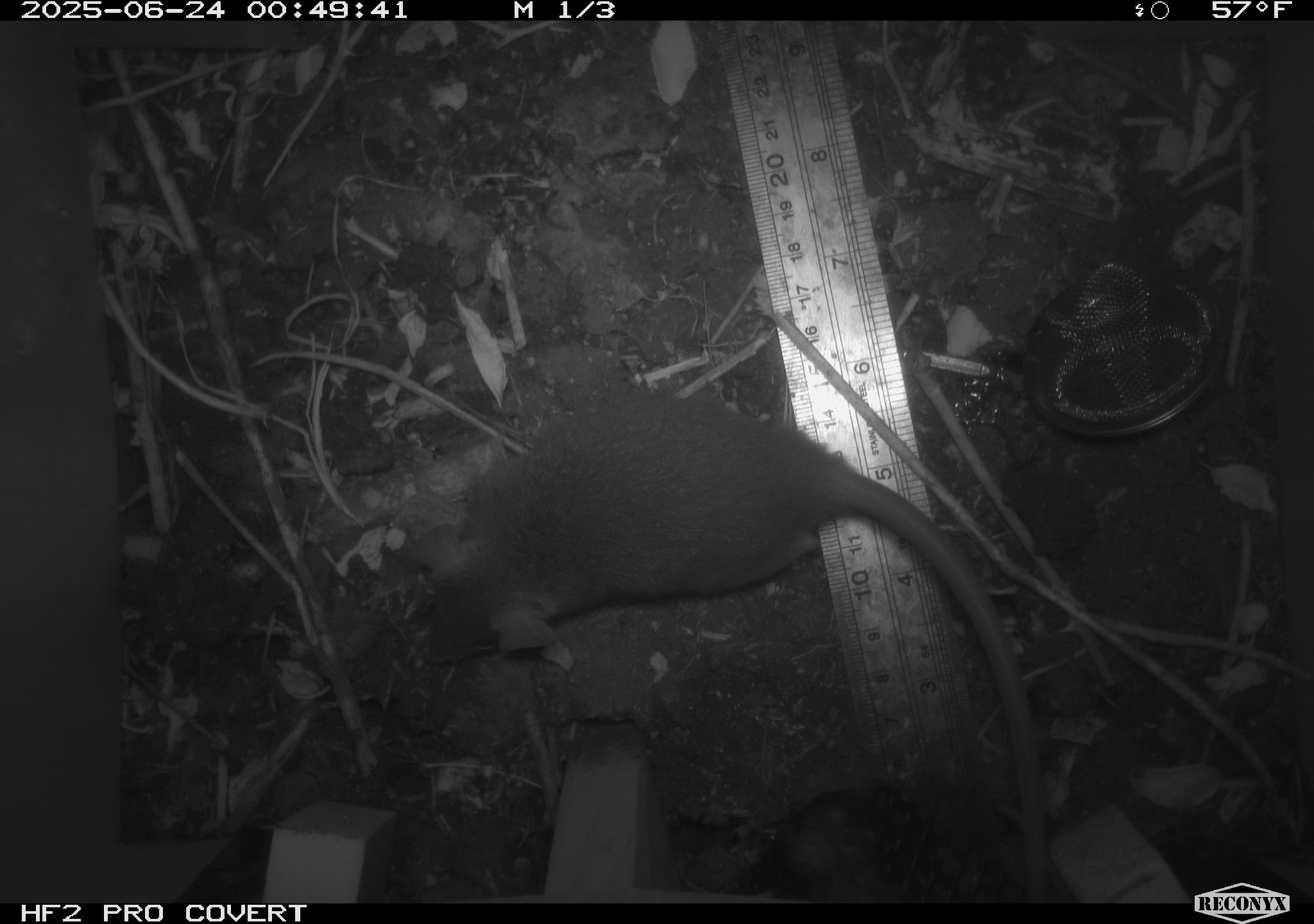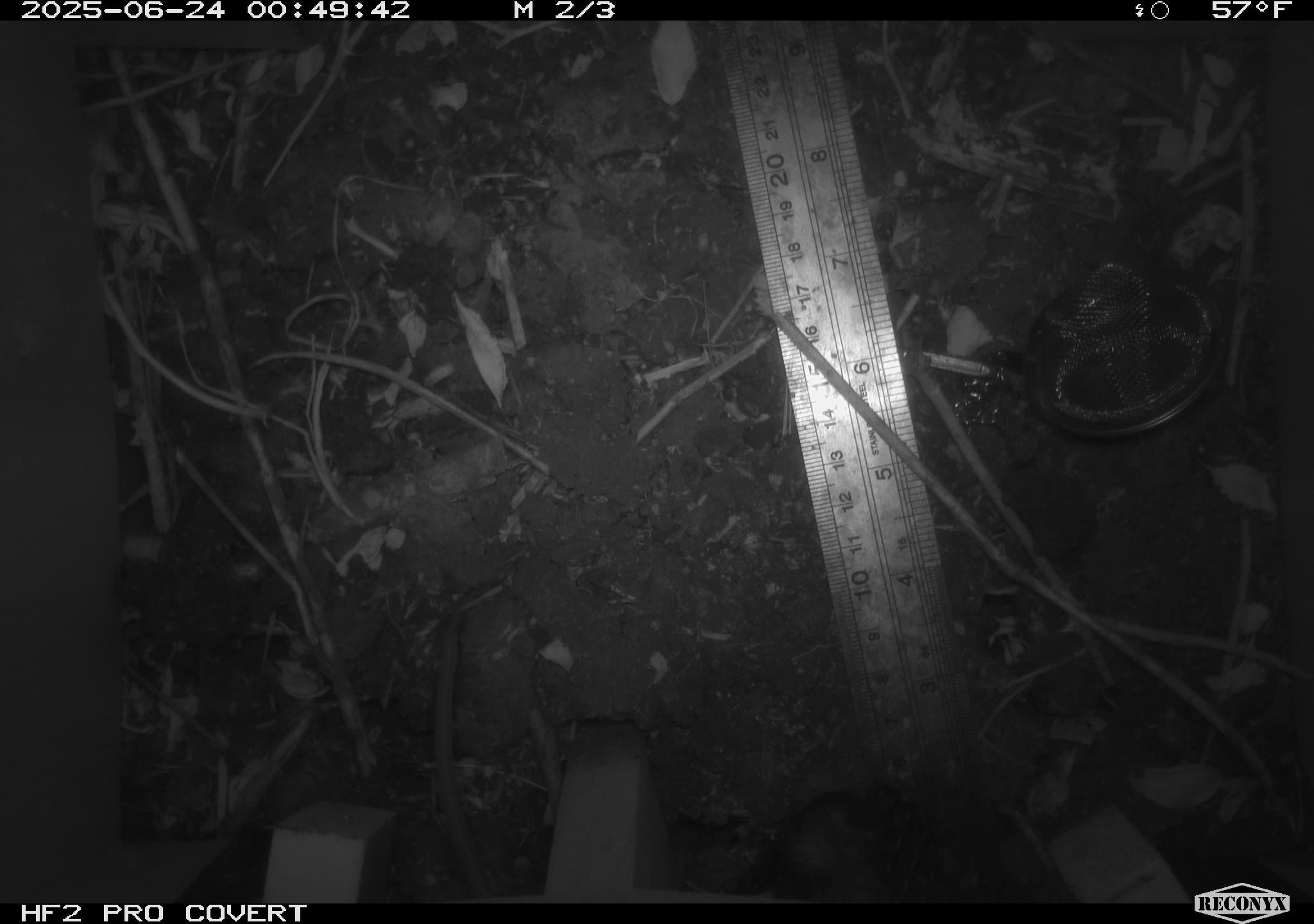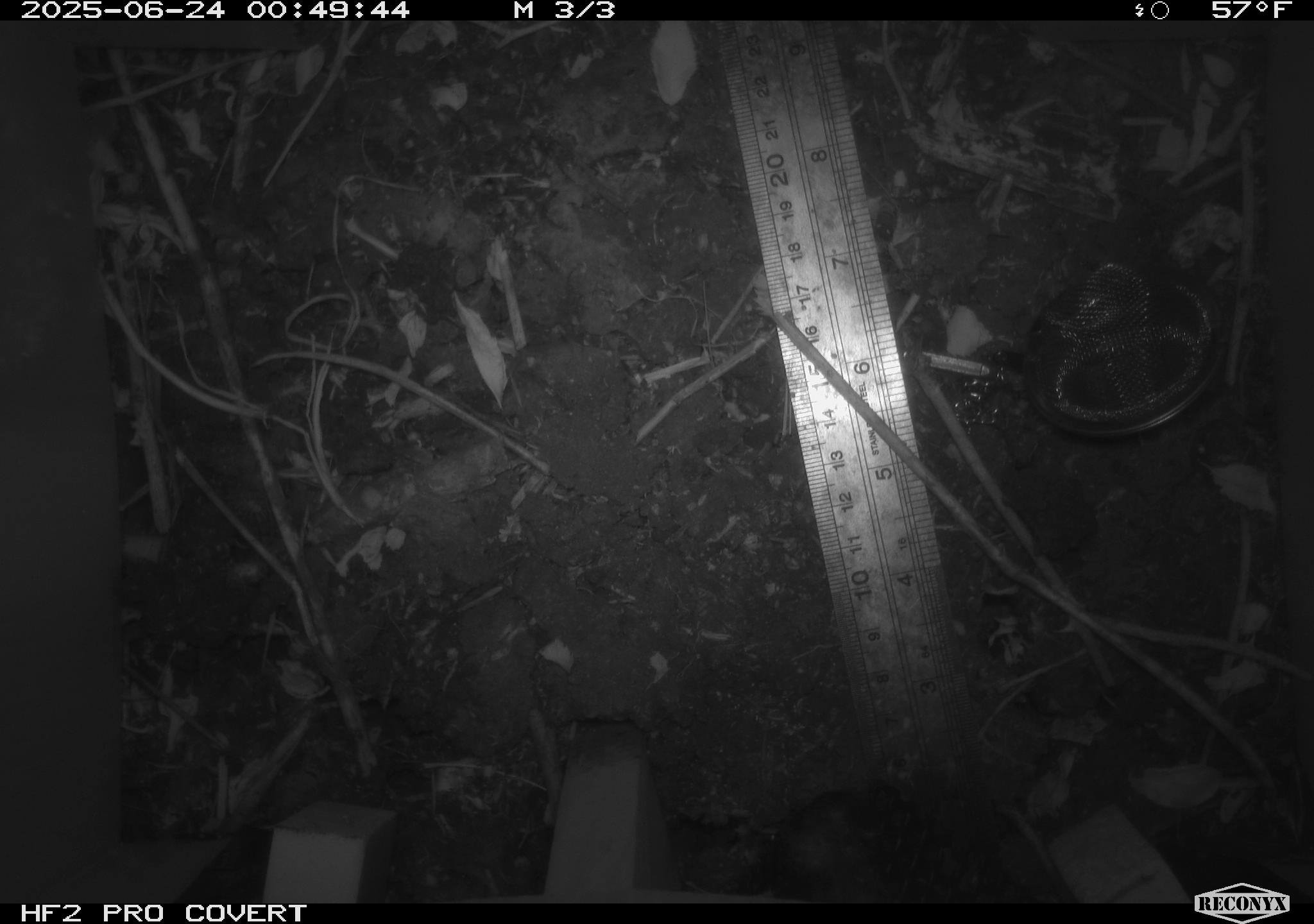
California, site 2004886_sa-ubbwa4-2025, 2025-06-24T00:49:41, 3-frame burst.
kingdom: Animalia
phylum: Chordata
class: Mammalia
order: Rodentia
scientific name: Rodentia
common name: rodent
Rodent (Rodentia).